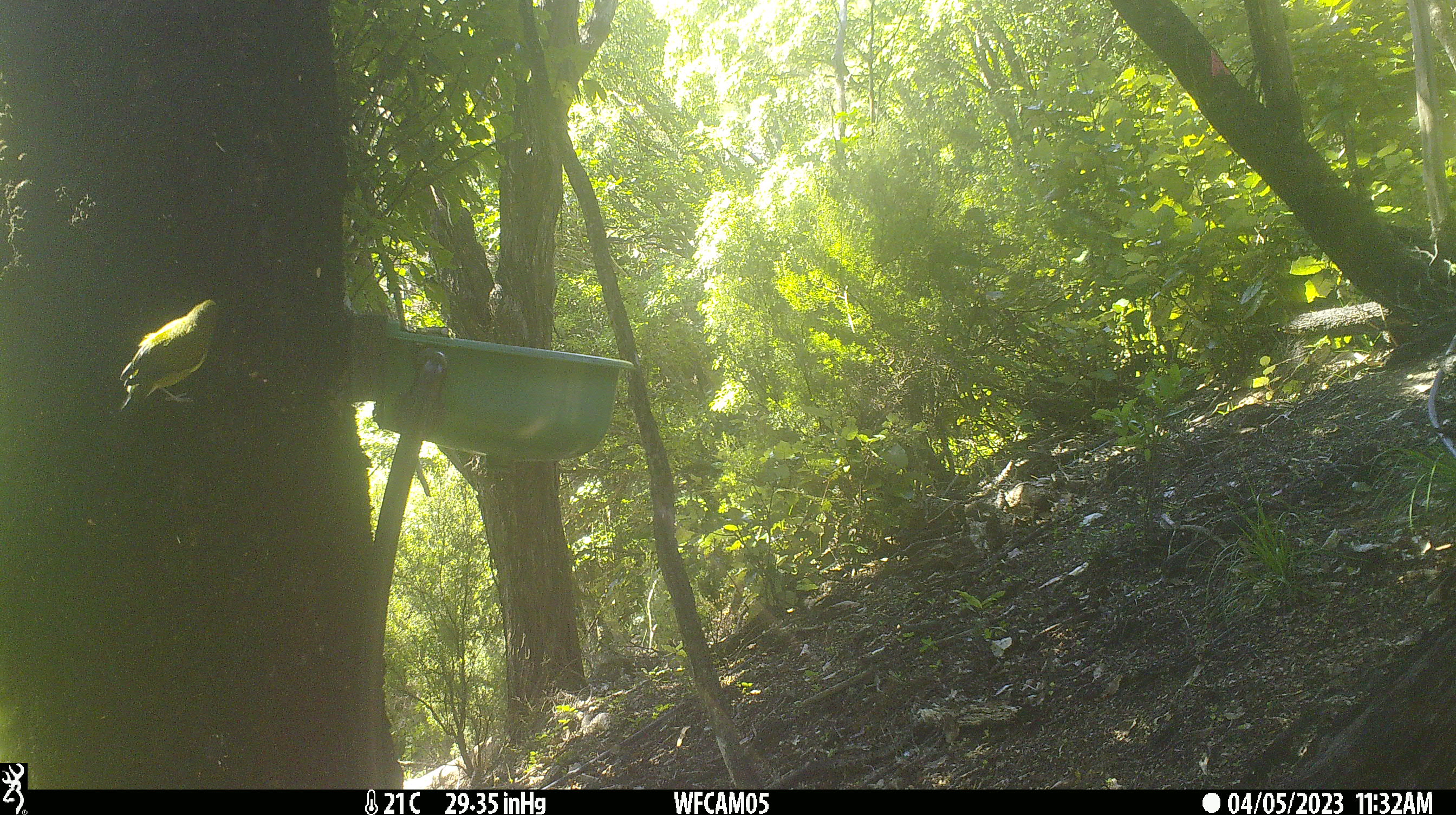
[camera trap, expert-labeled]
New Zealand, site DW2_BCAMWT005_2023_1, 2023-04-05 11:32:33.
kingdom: Animalia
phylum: Chordata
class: Aves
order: Passeriformes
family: Meliphagidae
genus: Anthornis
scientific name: Anthornis melanura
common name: new zealand bellbird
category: bellbird